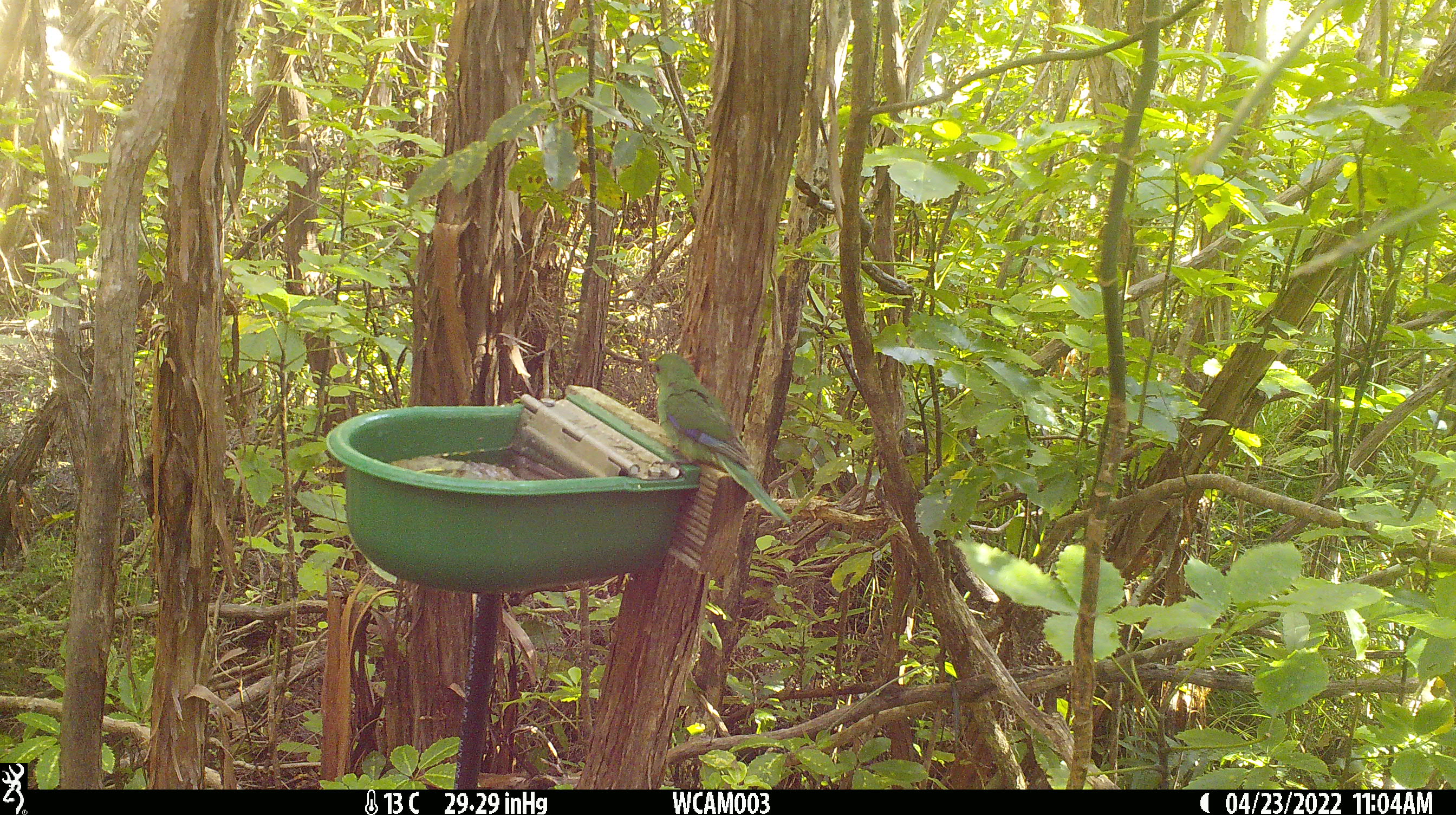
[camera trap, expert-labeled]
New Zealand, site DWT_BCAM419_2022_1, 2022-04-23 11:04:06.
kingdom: Animalia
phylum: Chordata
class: Aves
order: Psittaciformes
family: Psittaculidae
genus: Cyanoramphus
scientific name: Cyanoramphus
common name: parakeet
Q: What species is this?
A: Parakeet (Cyanoramphus).